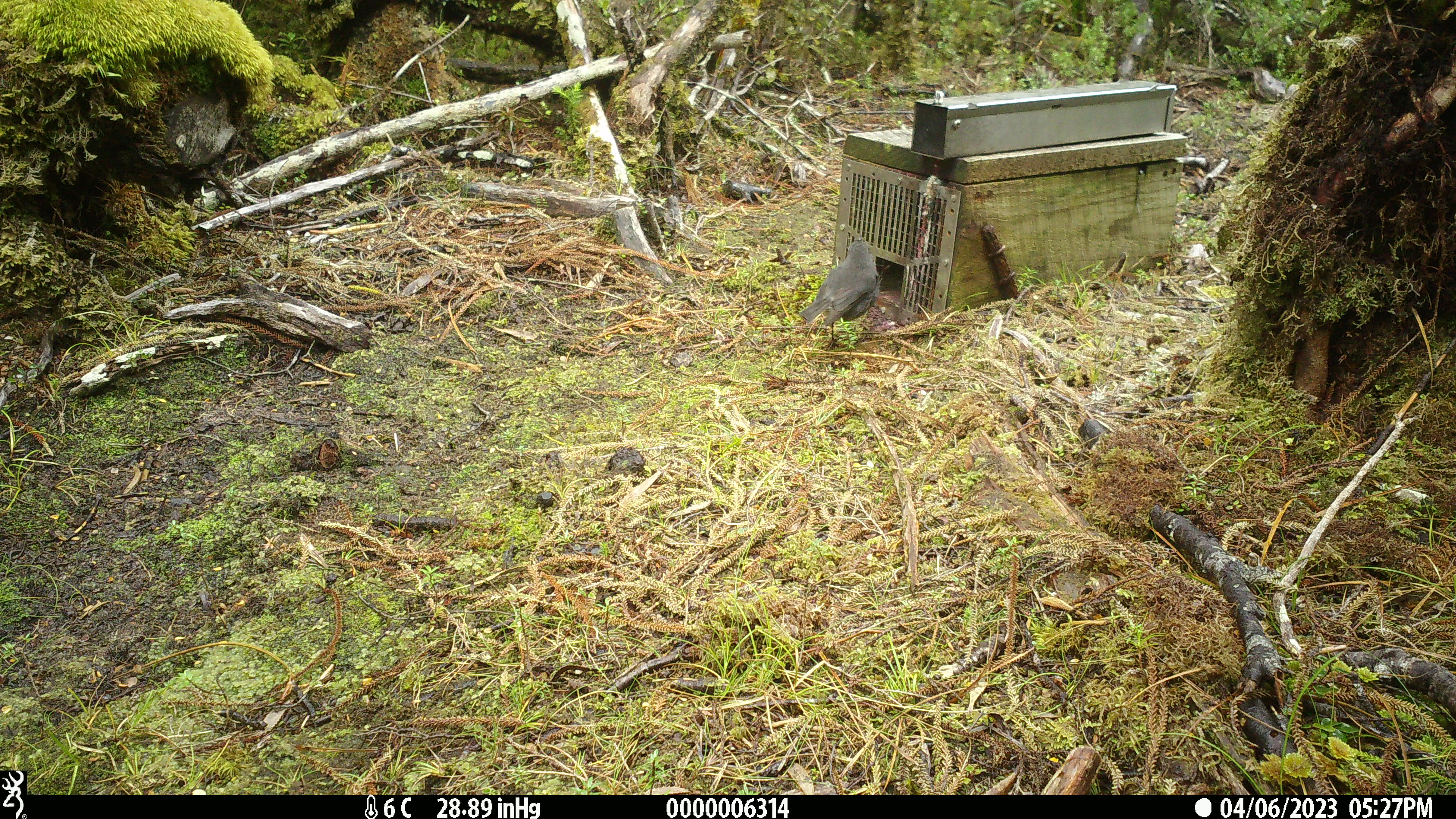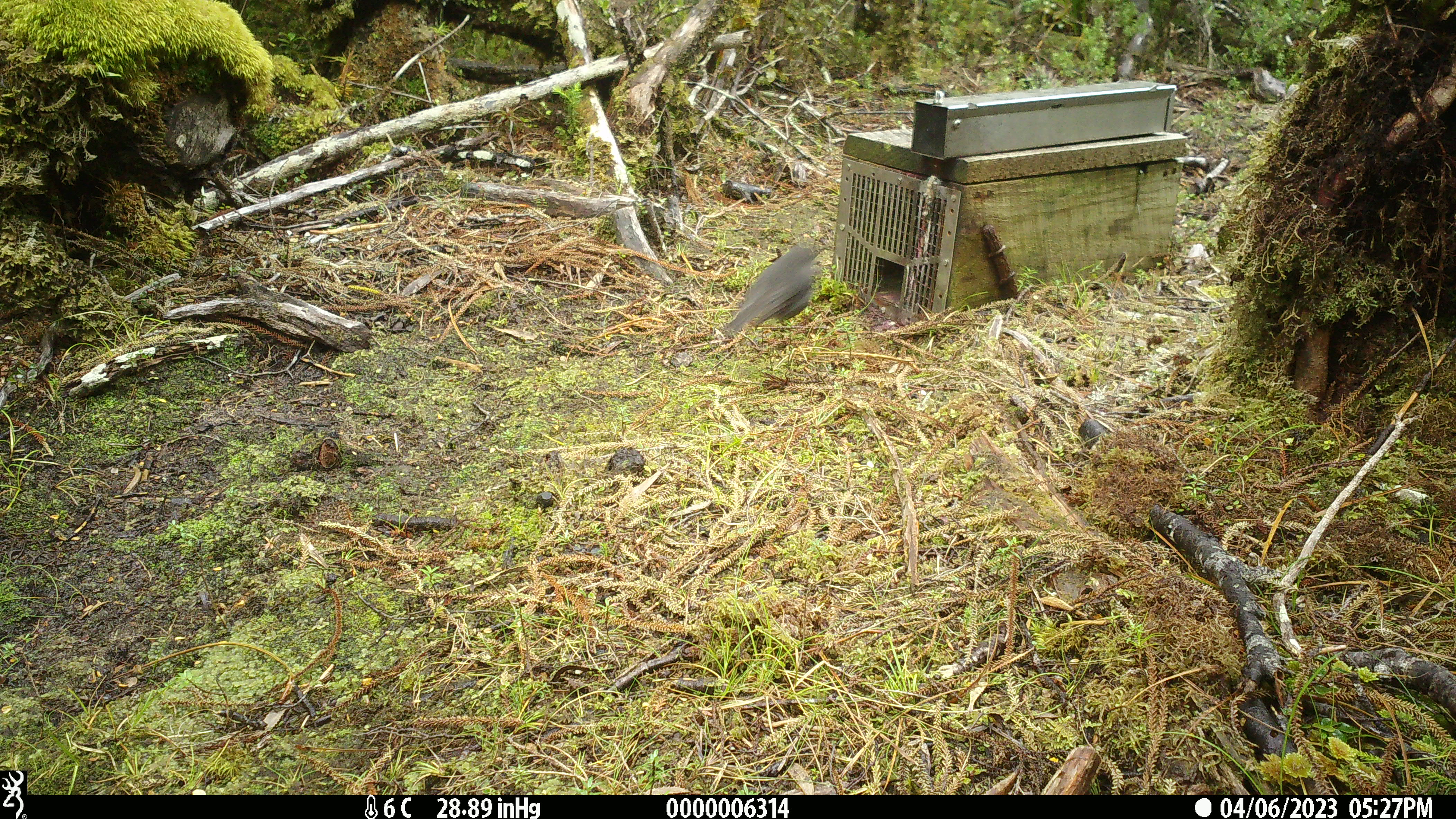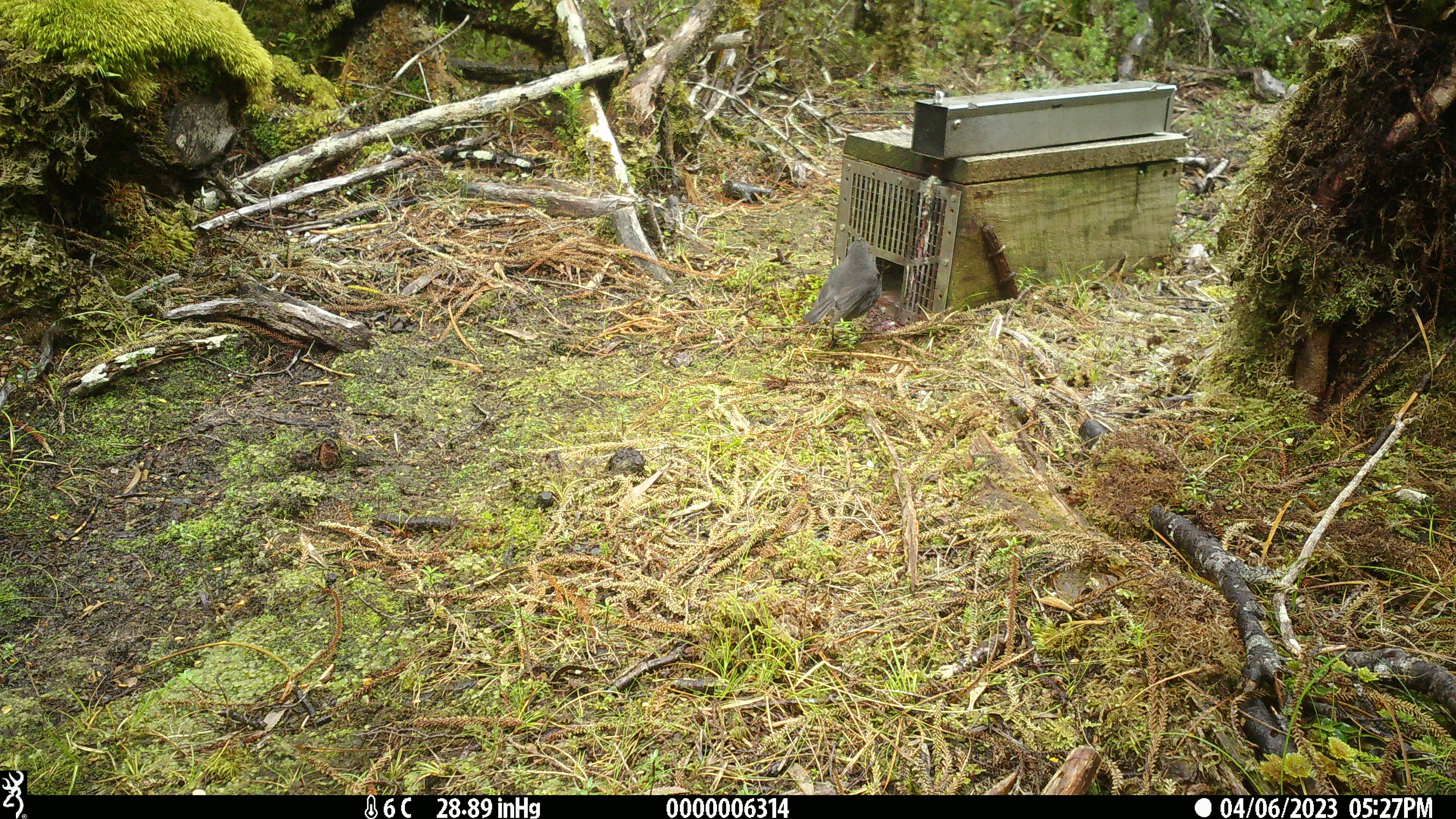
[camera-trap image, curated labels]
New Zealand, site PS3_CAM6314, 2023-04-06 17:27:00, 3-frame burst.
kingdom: Animalia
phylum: Chordata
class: Aves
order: Passeriformes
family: Petroicidae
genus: Petroica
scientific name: Petroica australis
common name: new zealand robin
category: robin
Robin (new zealand robin) (Petroica australis).